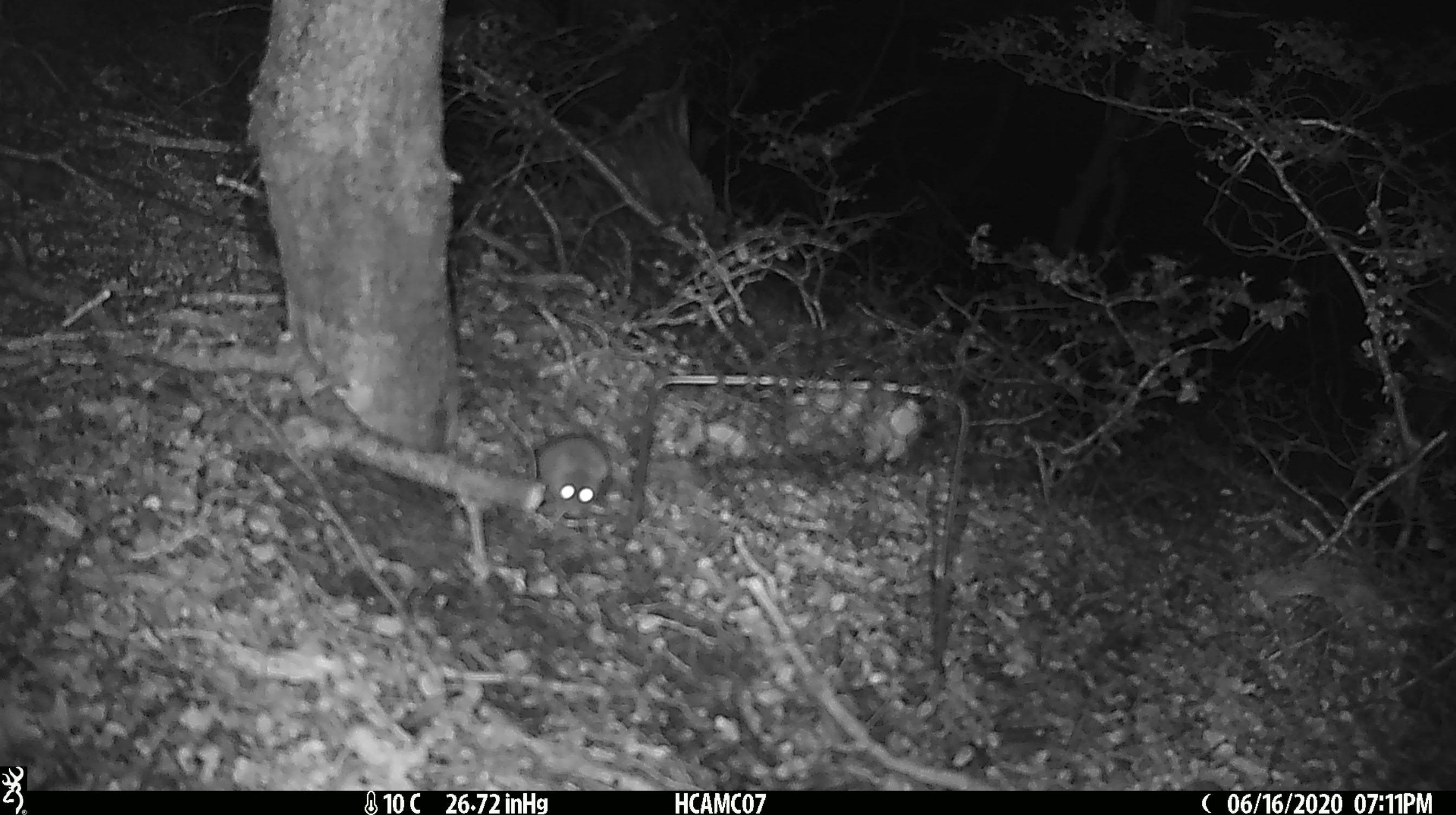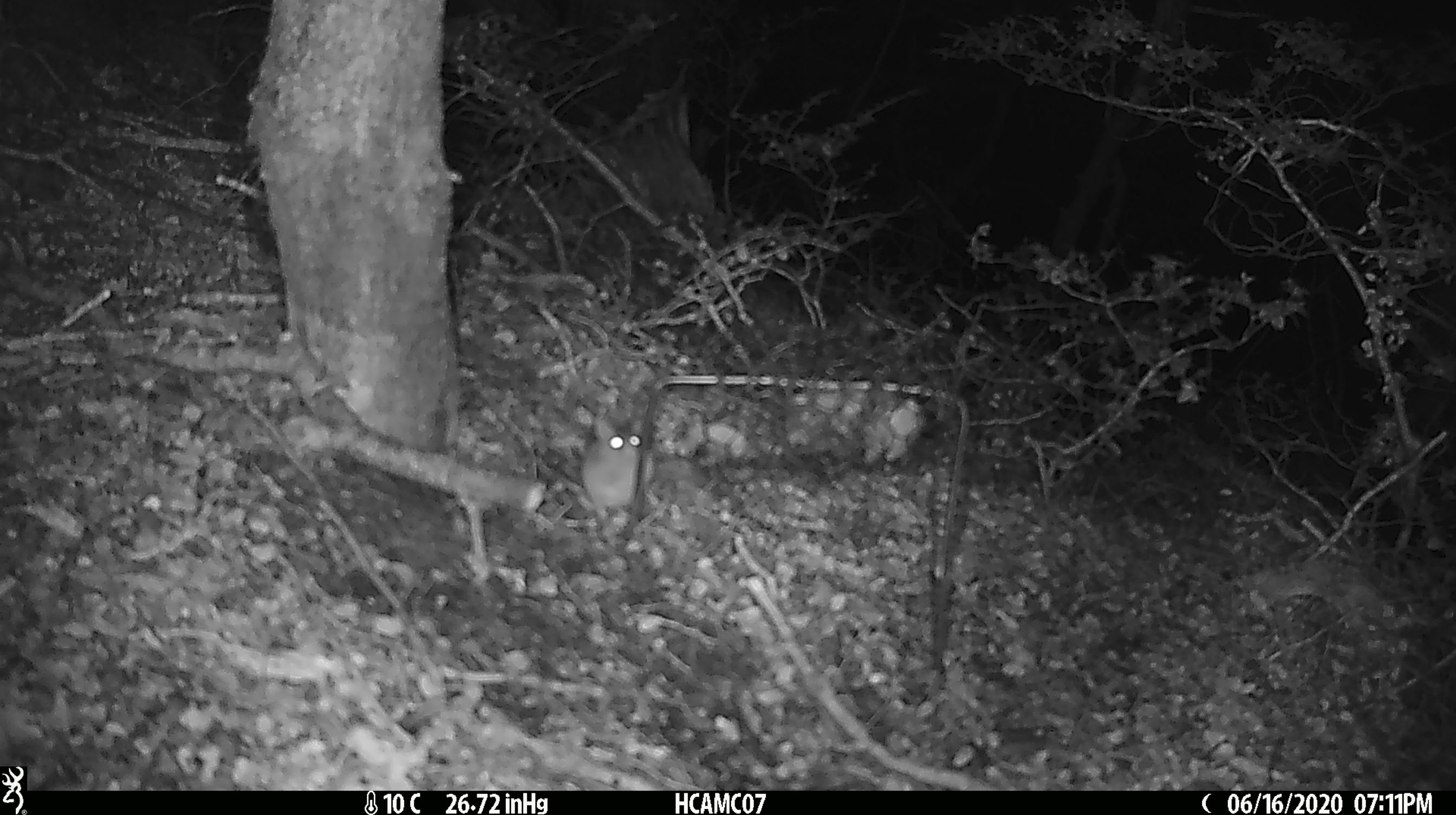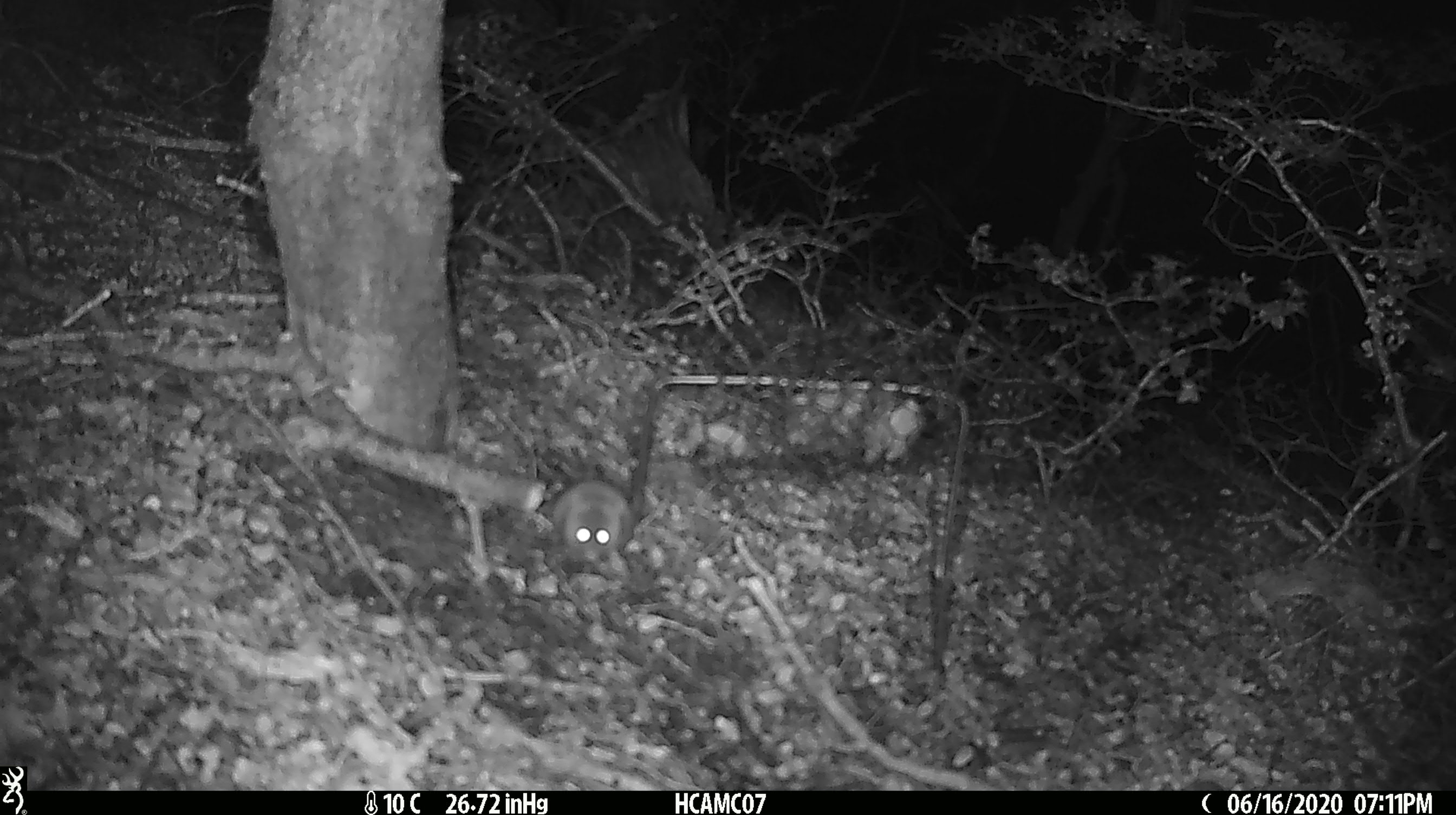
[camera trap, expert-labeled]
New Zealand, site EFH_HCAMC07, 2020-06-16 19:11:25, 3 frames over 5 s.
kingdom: Animalia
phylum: Chordata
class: Mammalia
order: Rodentia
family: Muridae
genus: Mus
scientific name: Mus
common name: mouse